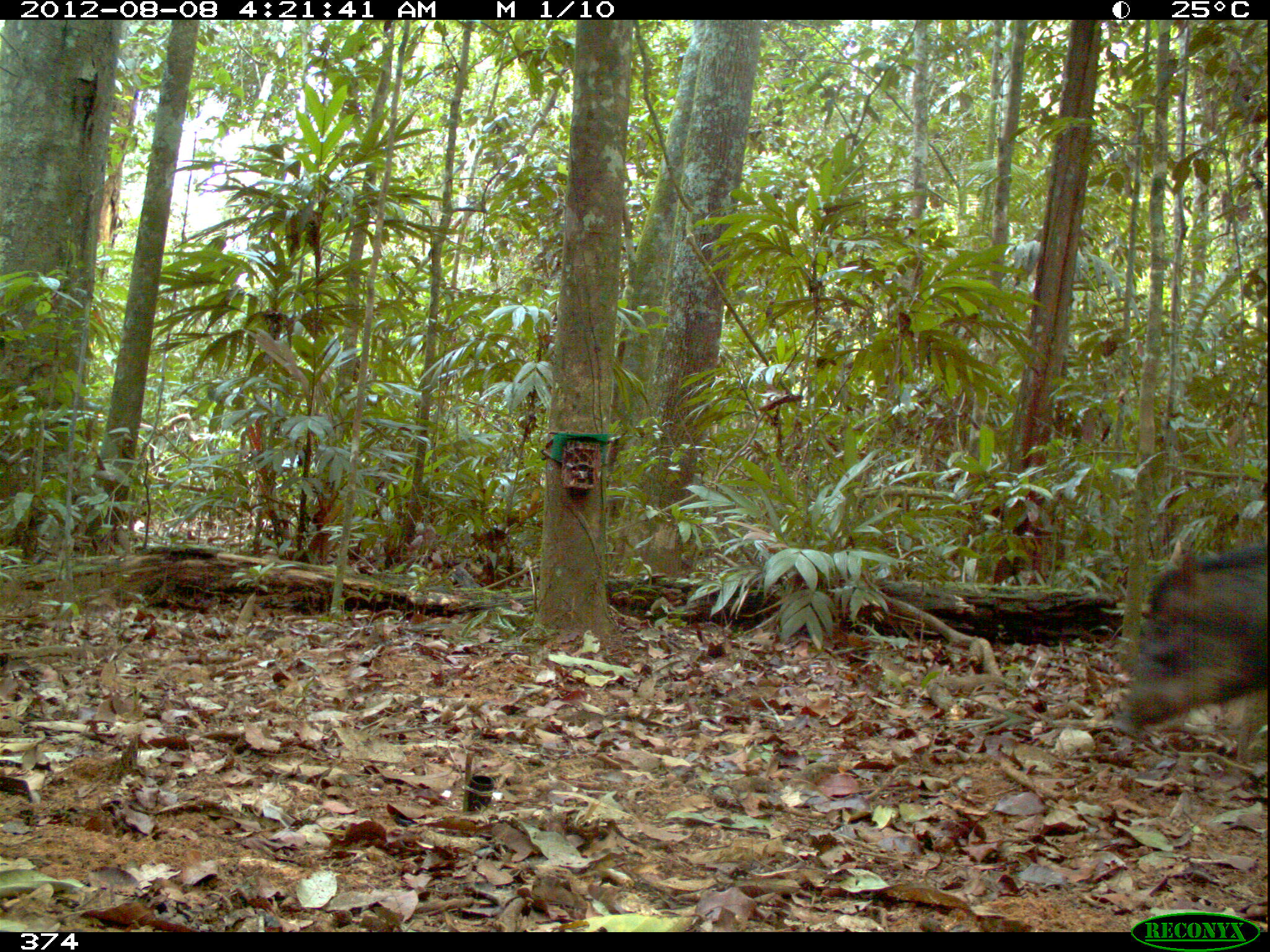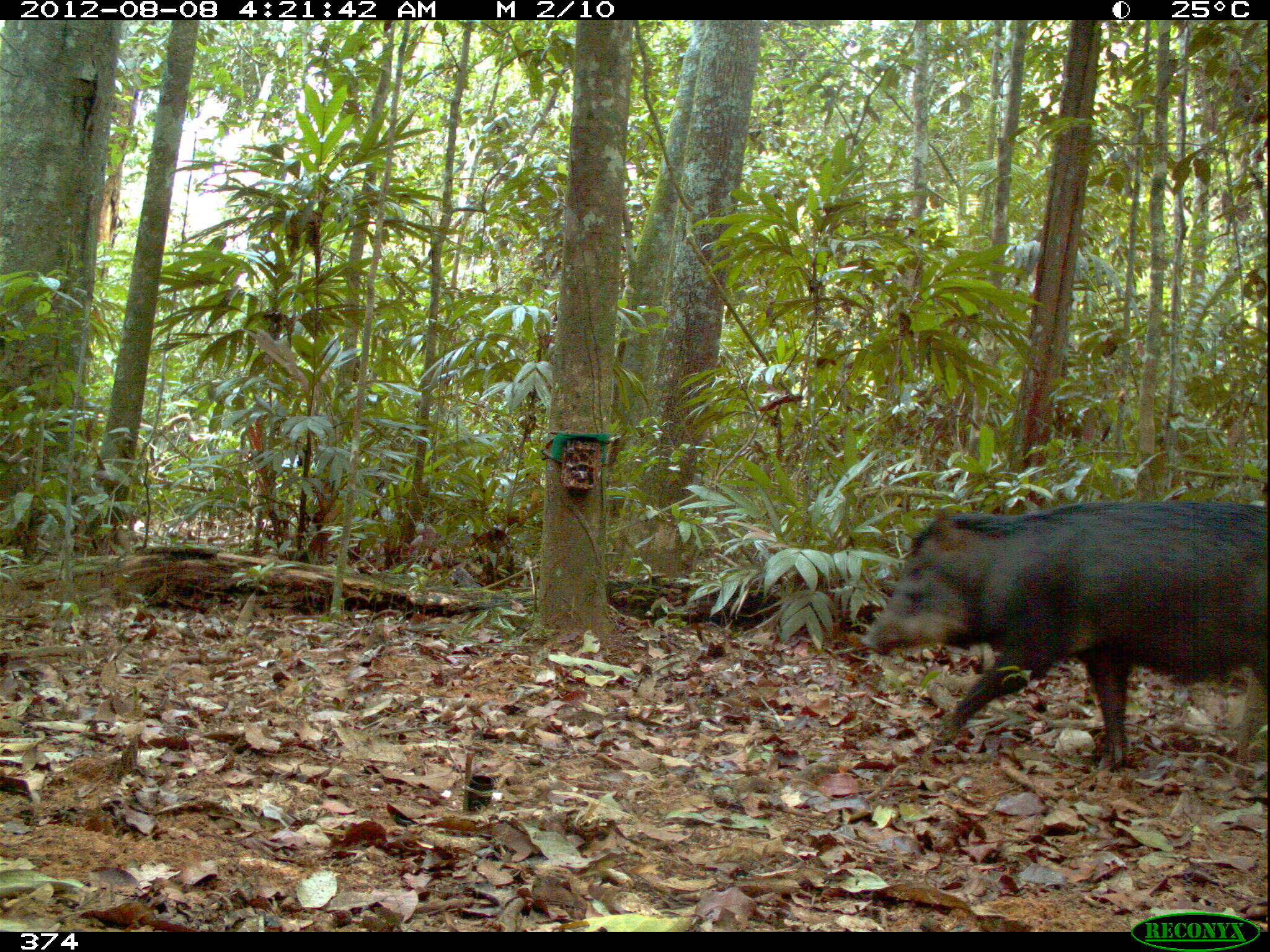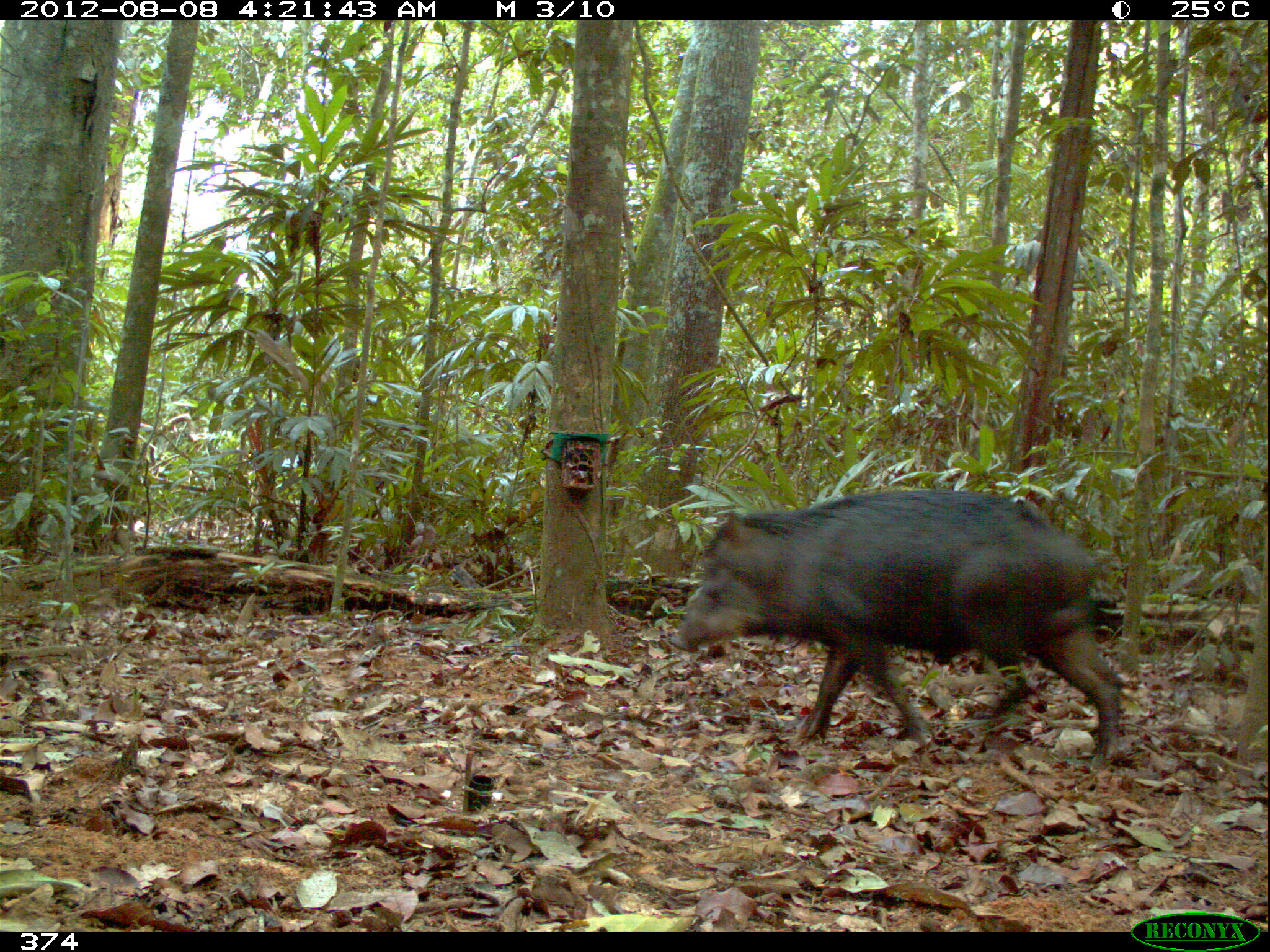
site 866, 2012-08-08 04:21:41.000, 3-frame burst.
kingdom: Animalia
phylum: Chordata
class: Mammalia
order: Artiodactyla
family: Tayassuidae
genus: Tayassu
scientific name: Tayassu pecari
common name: white-lipped peccary